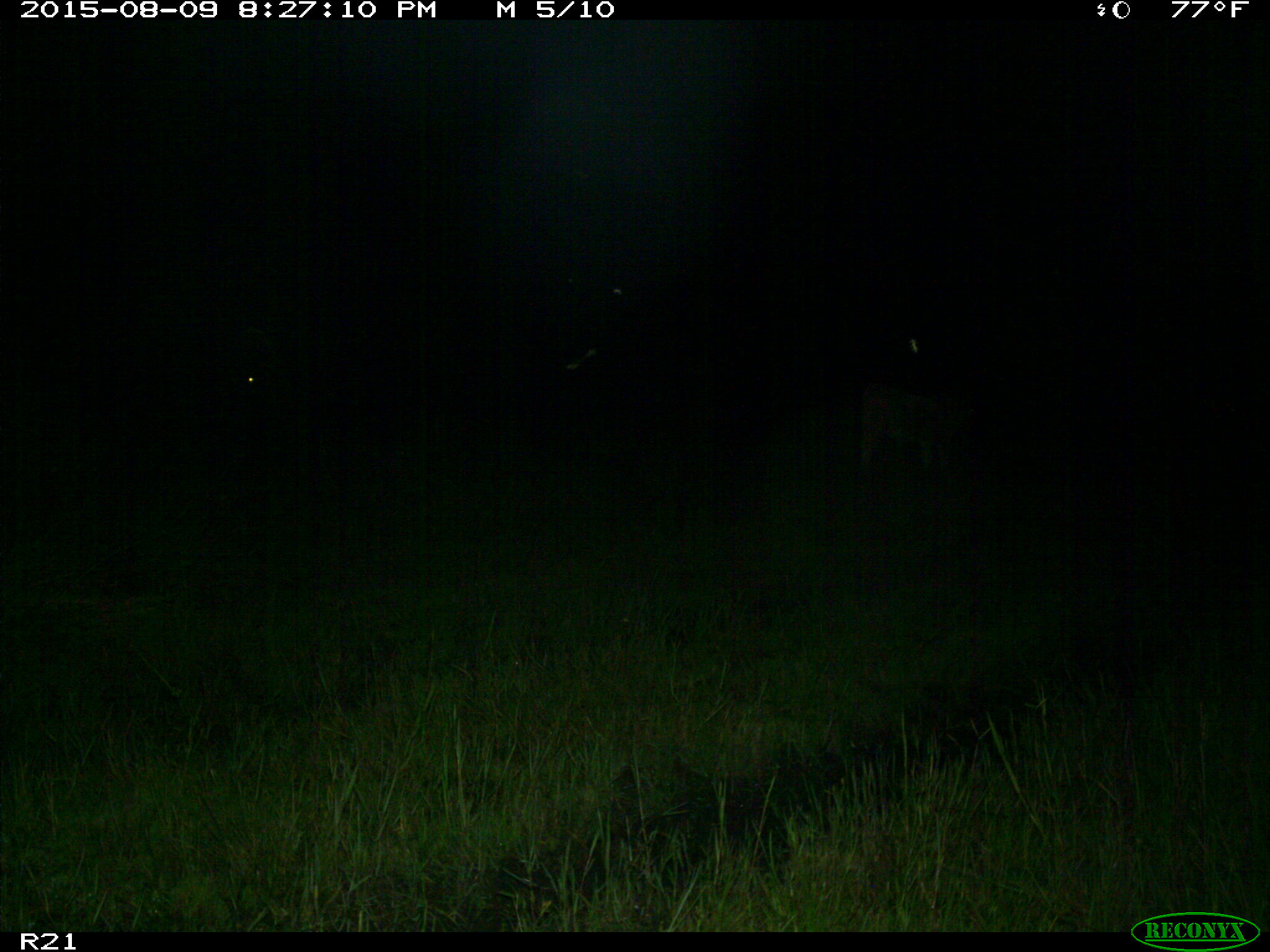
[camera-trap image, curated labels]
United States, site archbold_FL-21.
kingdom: Animalia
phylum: Chordata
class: Mammalia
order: Artiodactyla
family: Bovidae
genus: Bos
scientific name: Bos taurus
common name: domestic cow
Bos taurus (domestic cow).